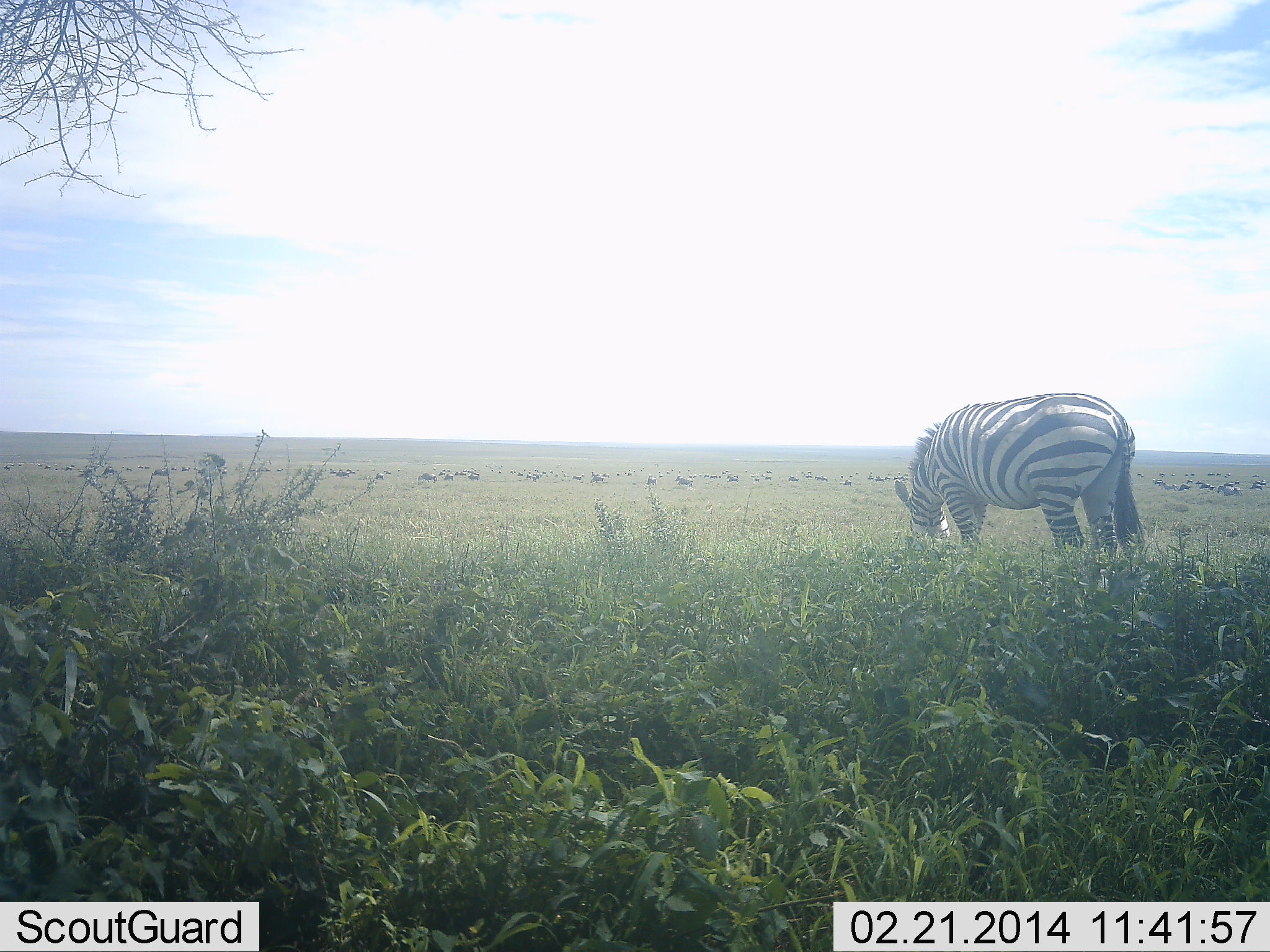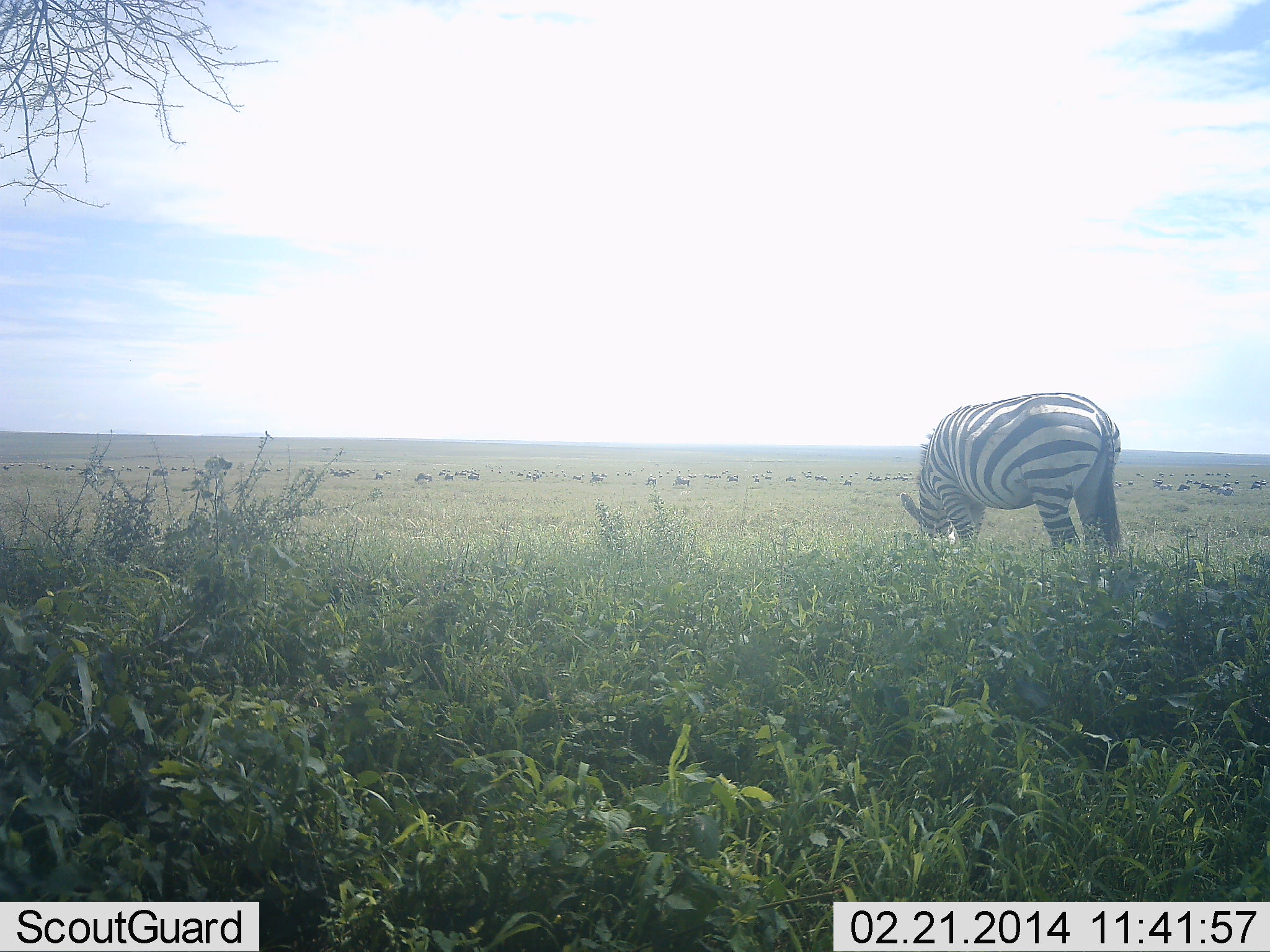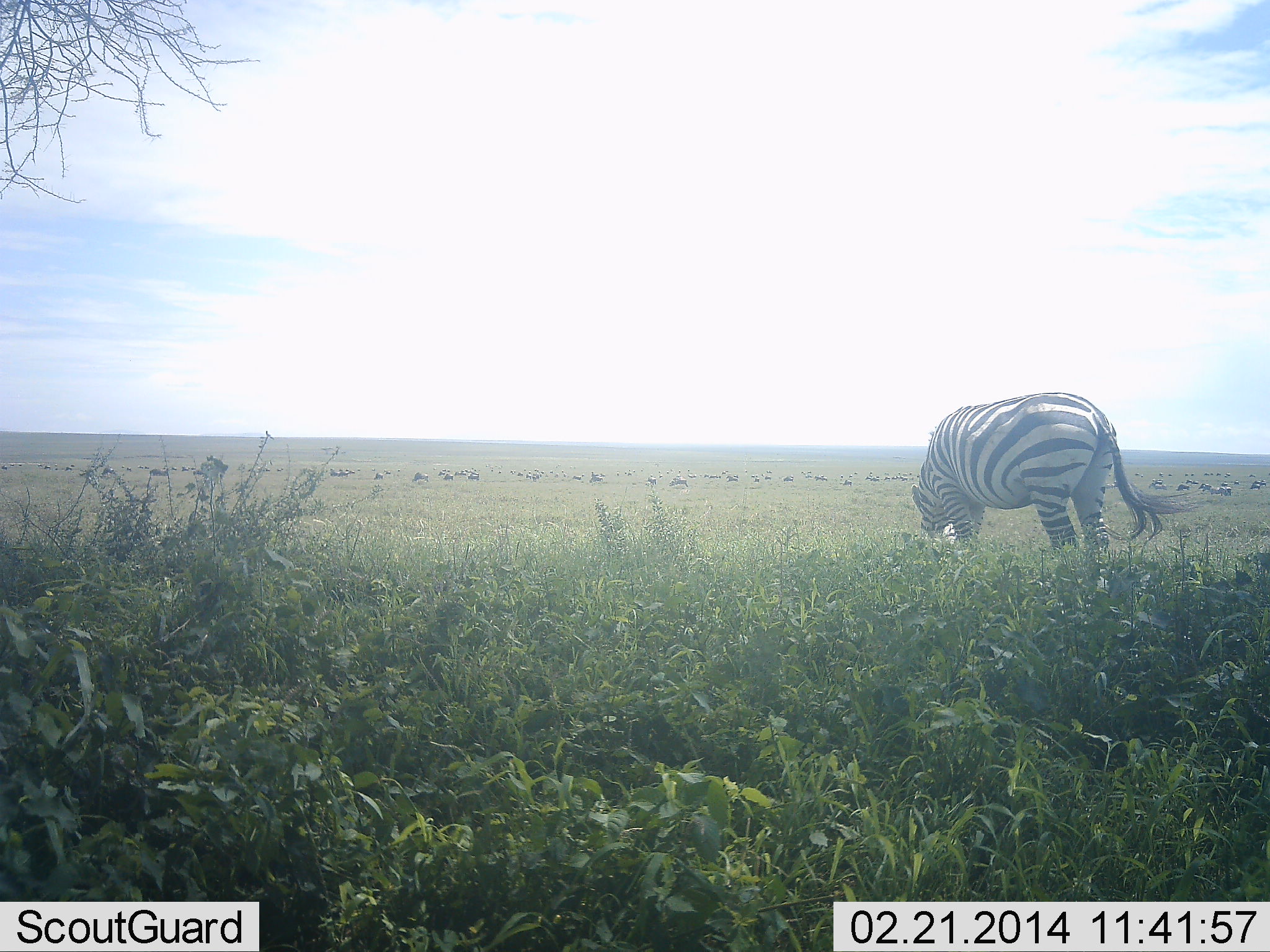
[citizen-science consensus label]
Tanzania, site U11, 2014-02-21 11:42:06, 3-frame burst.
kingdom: Animalia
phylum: Chordata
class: Mammalia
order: Perissodactyla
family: Equidae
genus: Equus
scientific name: Equus quagga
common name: plains zebra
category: zebra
Zebra (plains zebra) (Equus quagga), count 1. Behavior (volunteer vote fractions): standing 28%, resting 0%, moving 11%, interacting 0%. Young present (vote fraction): 0%. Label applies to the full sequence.